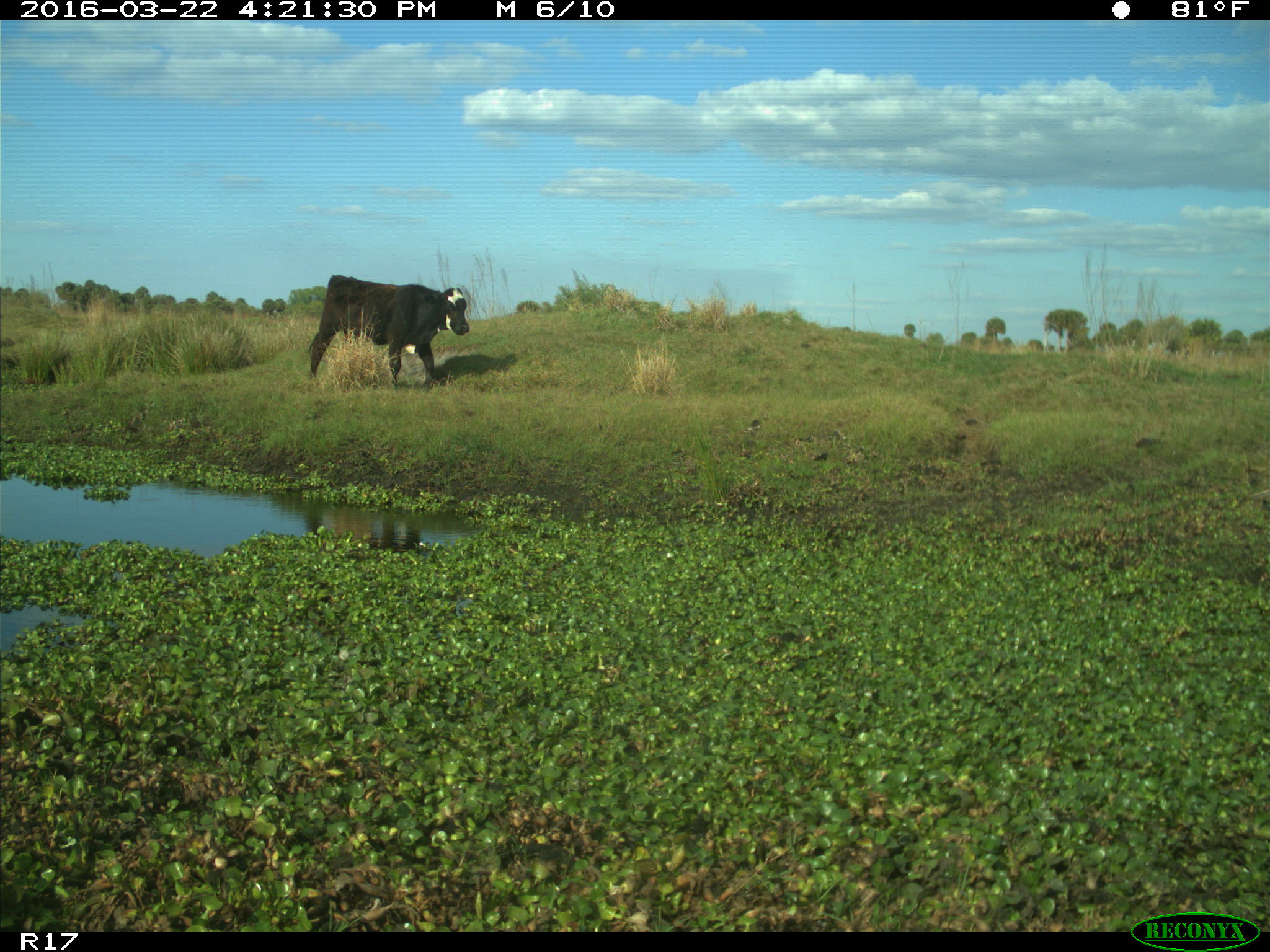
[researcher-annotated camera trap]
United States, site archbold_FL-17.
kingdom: Animalia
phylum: Chordata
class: Mammalia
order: Artiodactyla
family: Bovidae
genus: Bos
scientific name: Bos taurus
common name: domestic cow